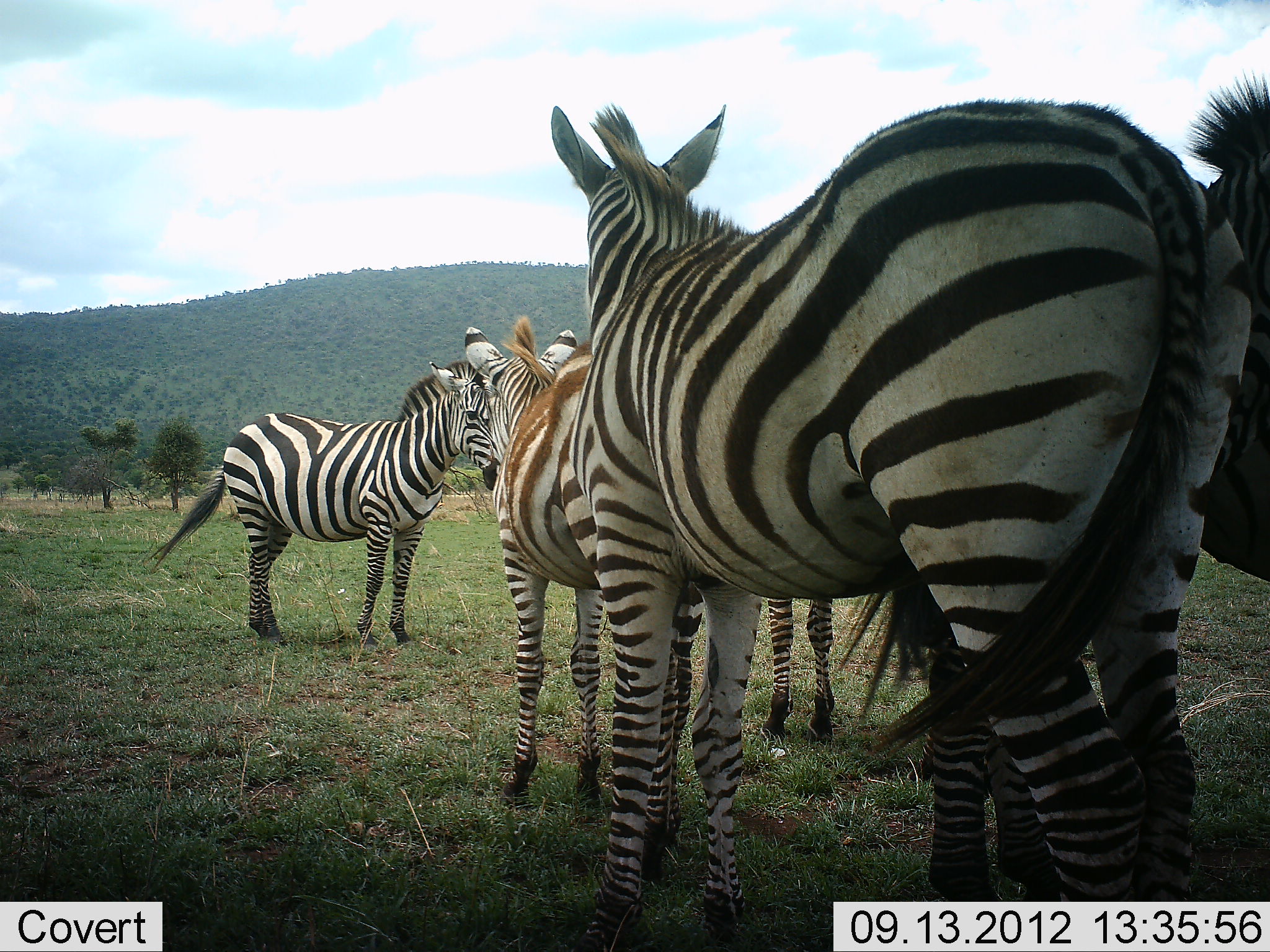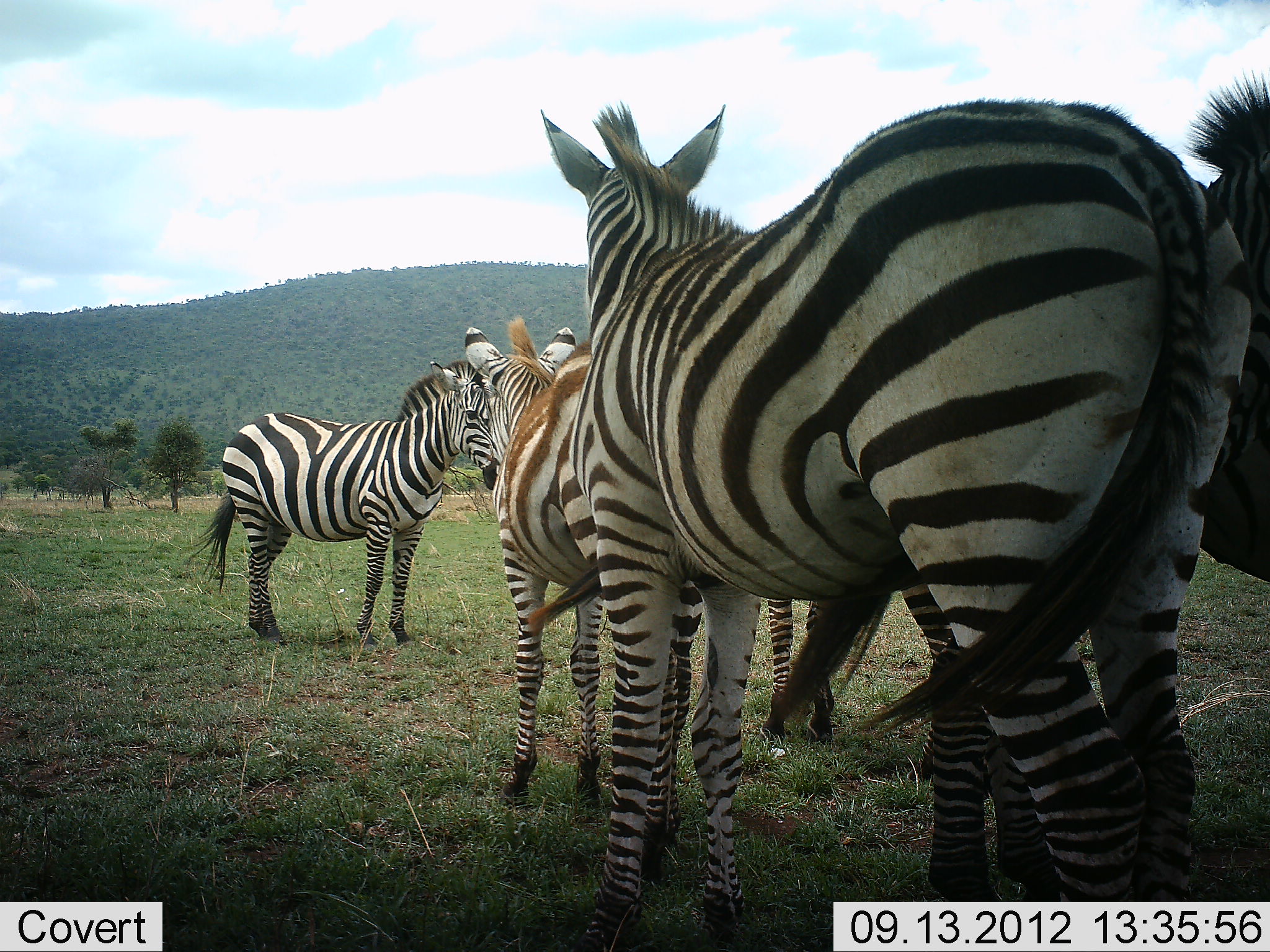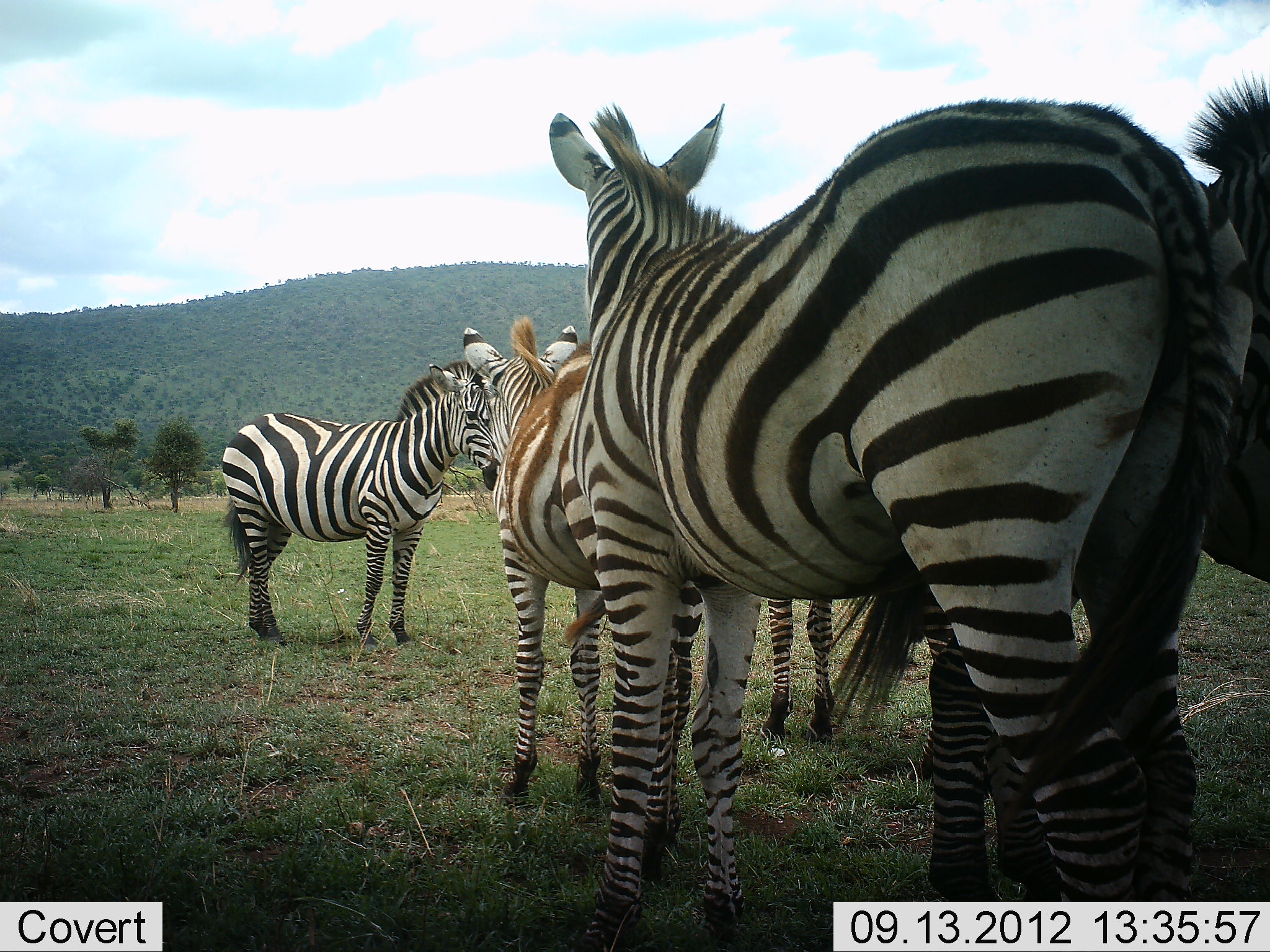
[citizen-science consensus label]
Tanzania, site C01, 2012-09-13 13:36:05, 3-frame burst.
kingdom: Animalia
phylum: Chordata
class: Mammalia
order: Perissodactyla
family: Equidae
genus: Equus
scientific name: Equus quagga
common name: plains zebra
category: zebra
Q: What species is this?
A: Zebra (plains zebra) (Equus quagga).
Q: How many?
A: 5.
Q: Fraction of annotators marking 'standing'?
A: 90%.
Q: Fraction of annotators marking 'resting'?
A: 10%.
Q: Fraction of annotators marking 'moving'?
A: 0%.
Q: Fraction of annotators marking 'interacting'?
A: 10%.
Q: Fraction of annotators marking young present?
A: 20%.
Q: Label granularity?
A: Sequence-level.